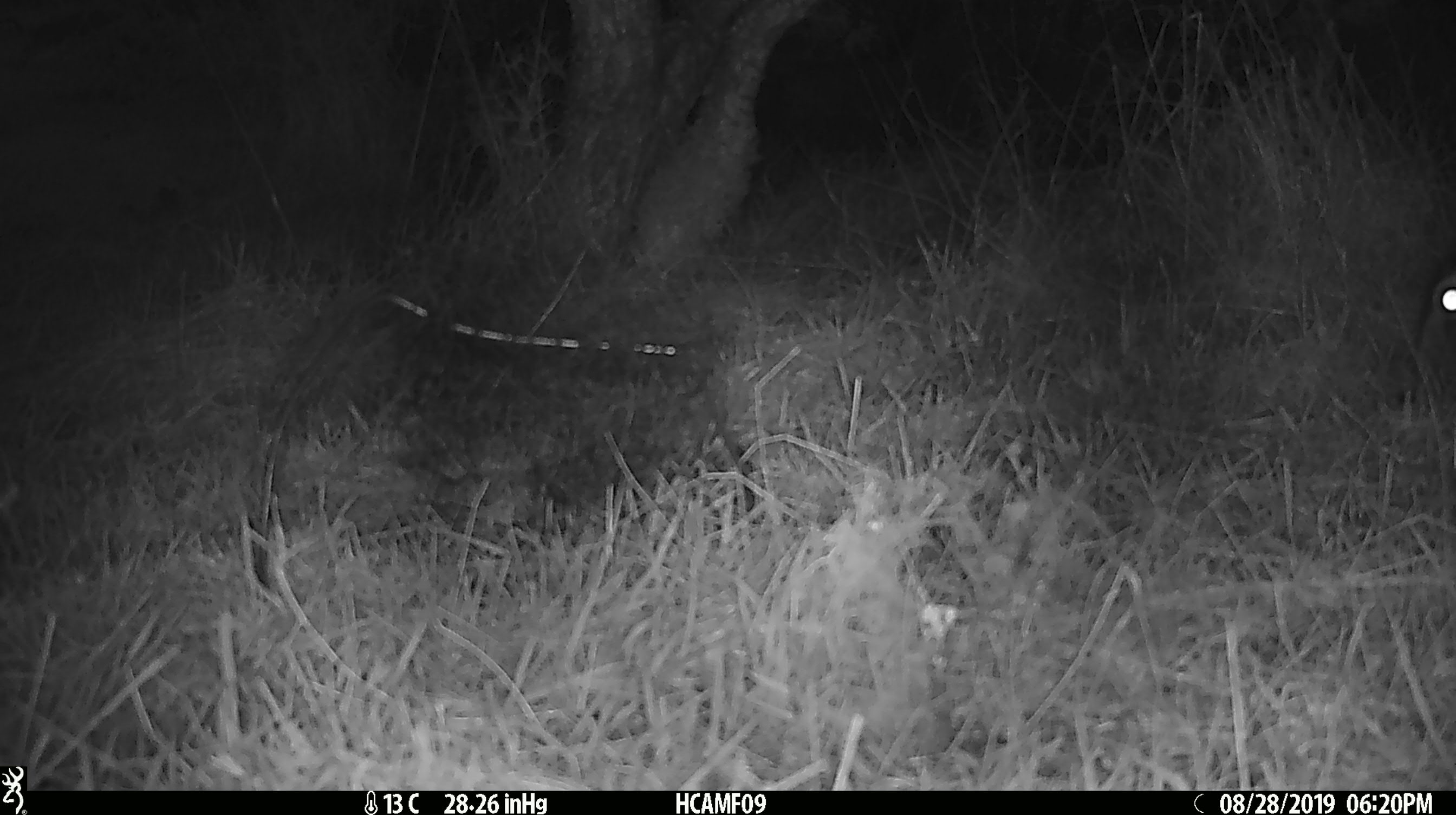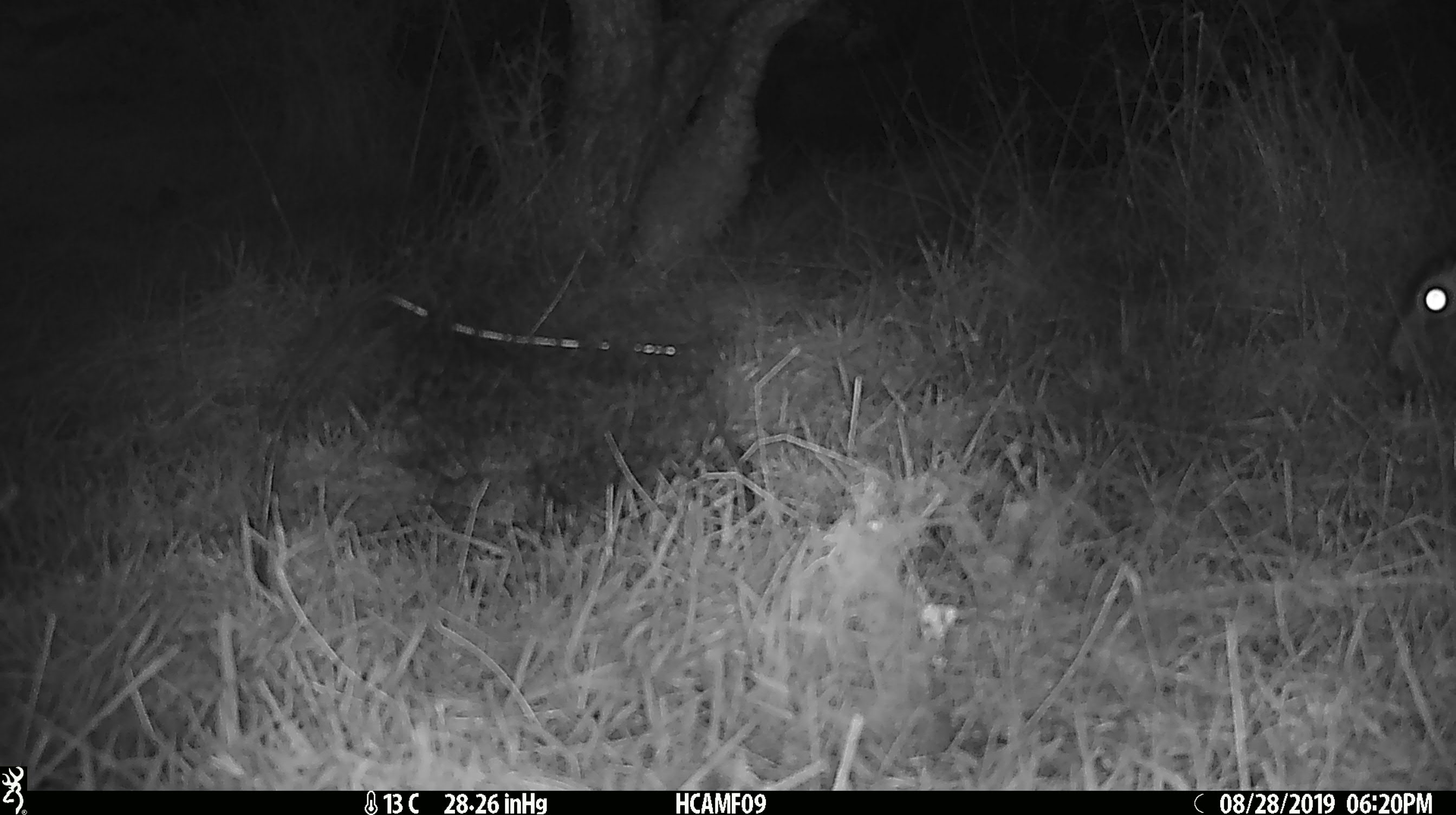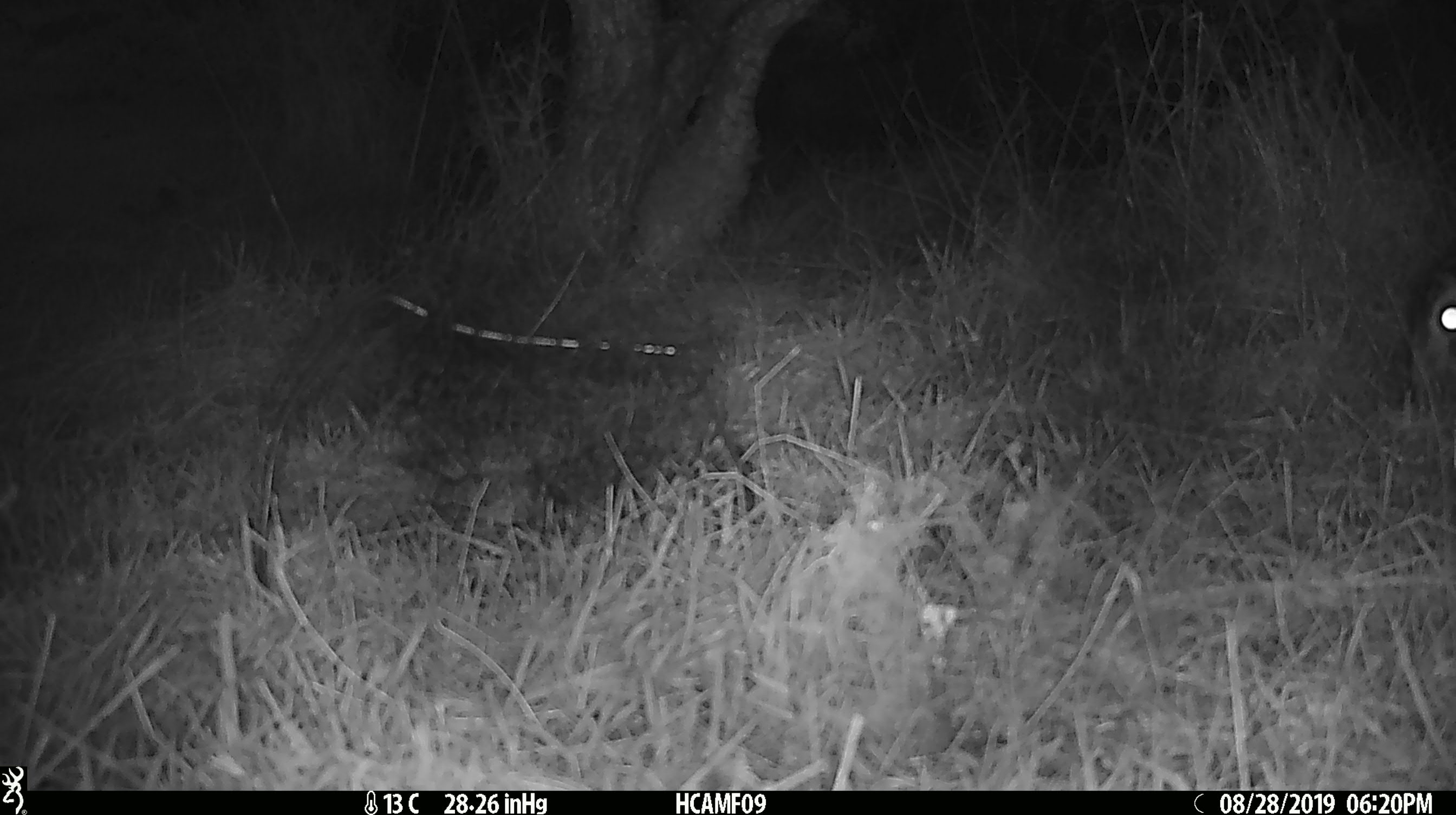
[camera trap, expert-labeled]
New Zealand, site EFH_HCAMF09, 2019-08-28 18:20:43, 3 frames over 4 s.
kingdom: Animalia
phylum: Chordata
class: Mammalia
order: Lagomorpha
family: Leporidae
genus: Oryctolagus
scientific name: Oryctolagus cuniculus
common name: european rabbit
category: rabbit